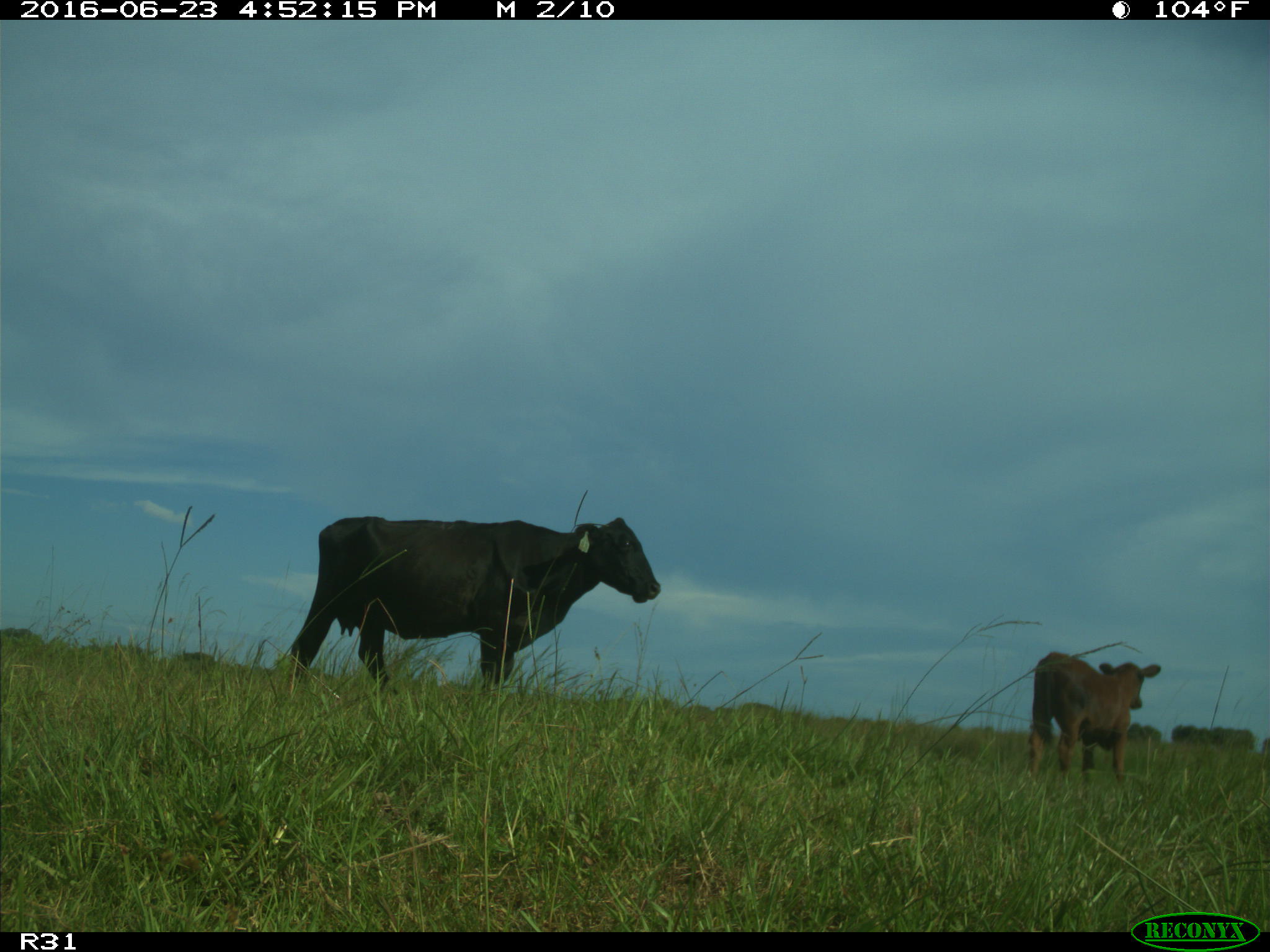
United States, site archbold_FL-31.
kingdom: Animalia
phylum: Chordata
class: Mammalia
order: Artiodactyla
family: Bovidae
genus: Bos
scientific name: Bos taurus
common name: domestic cow